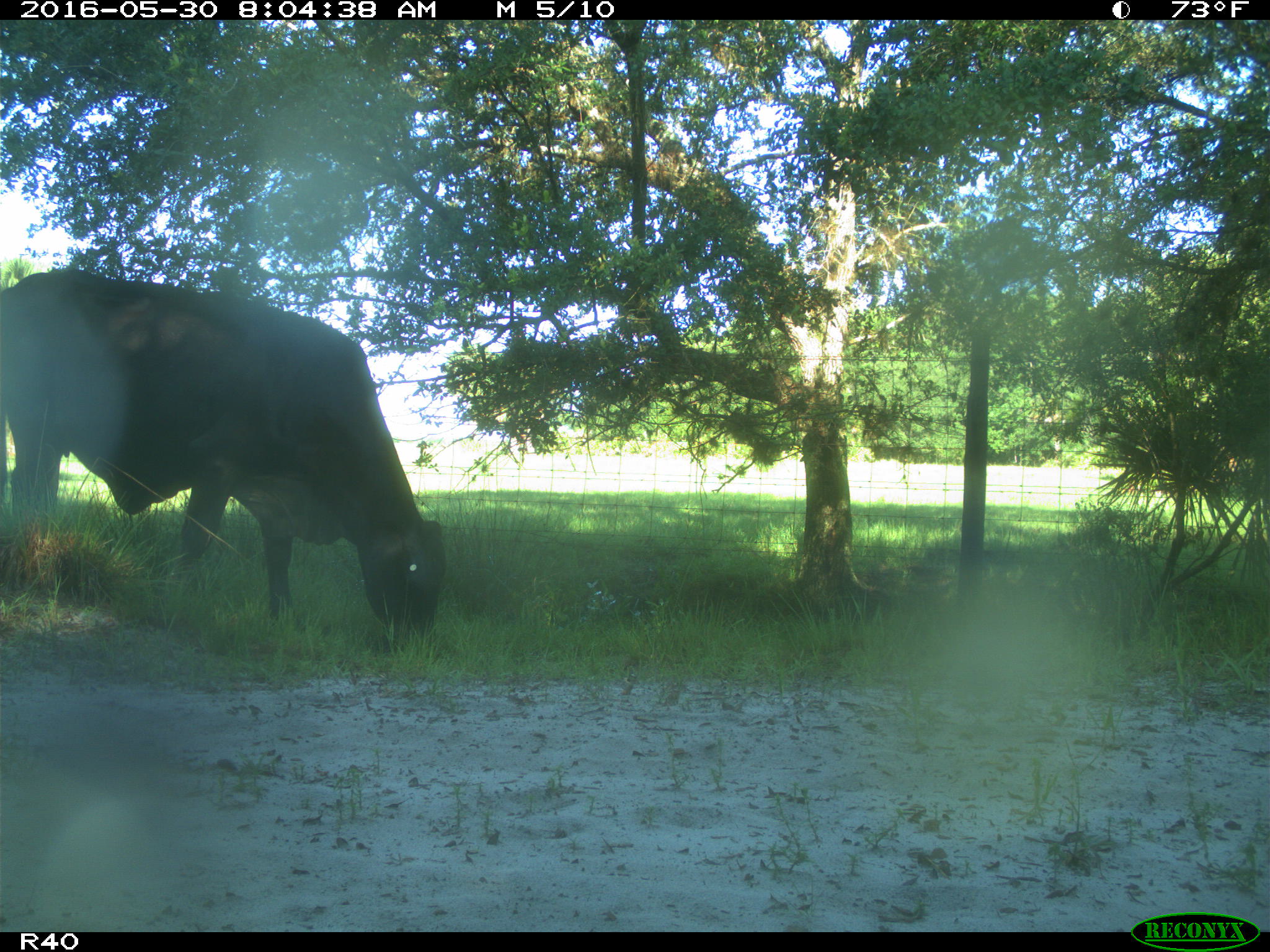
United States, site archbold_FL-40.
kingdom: Animalia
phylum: Chordata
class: Mammalia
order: Artiodactyla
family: Bovidae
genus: Bos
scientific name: Bos taurus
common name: domestic cow